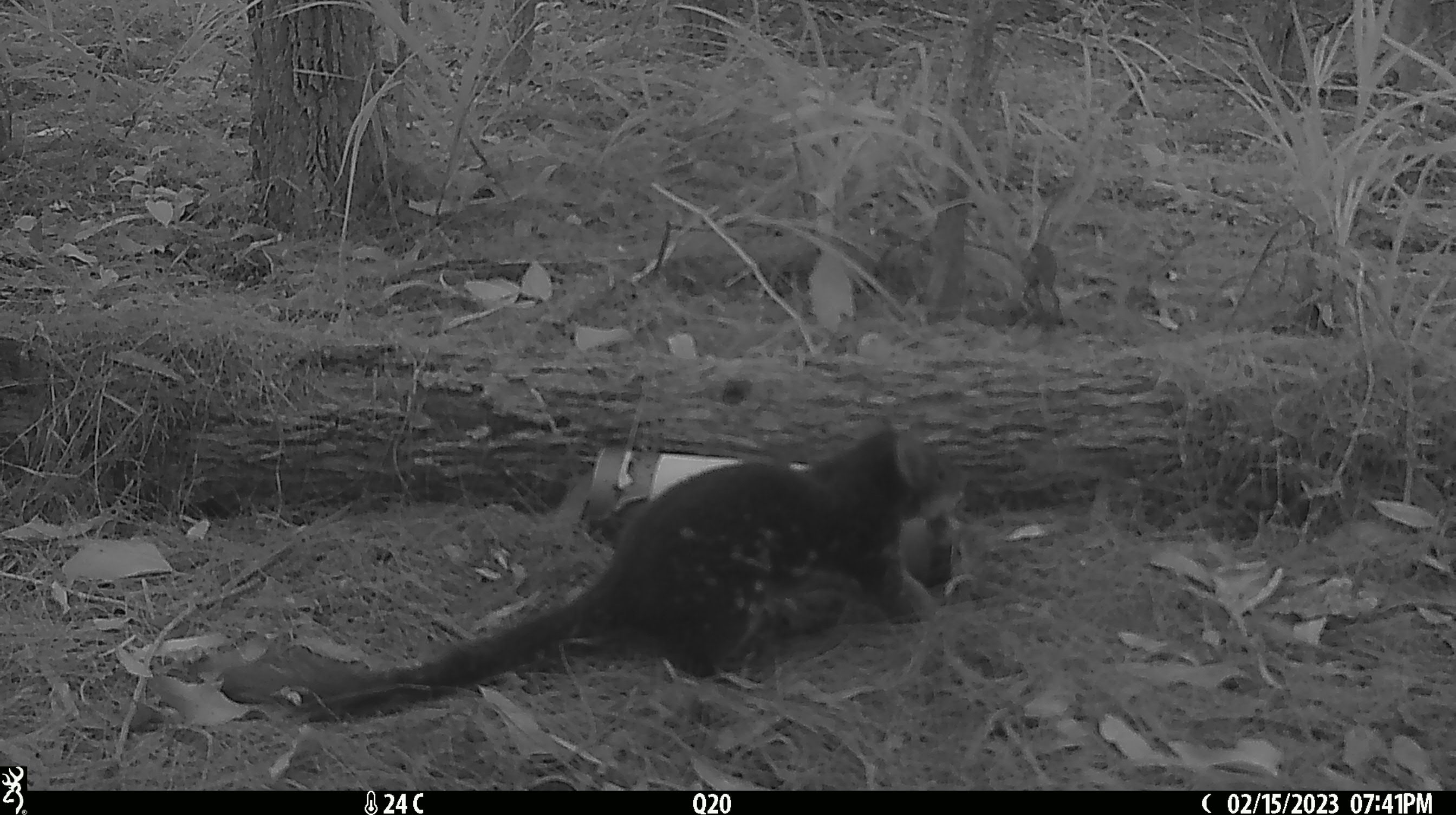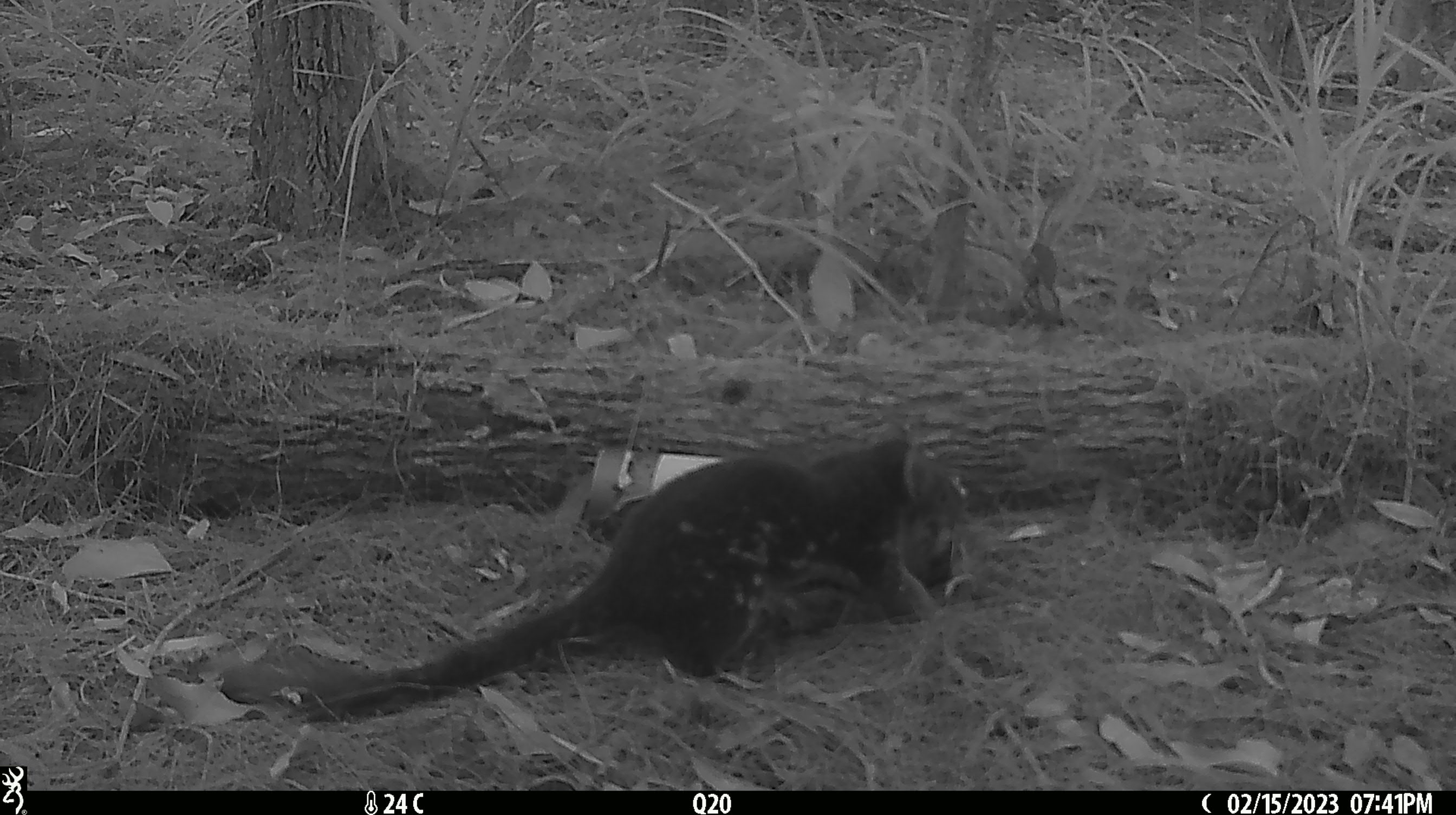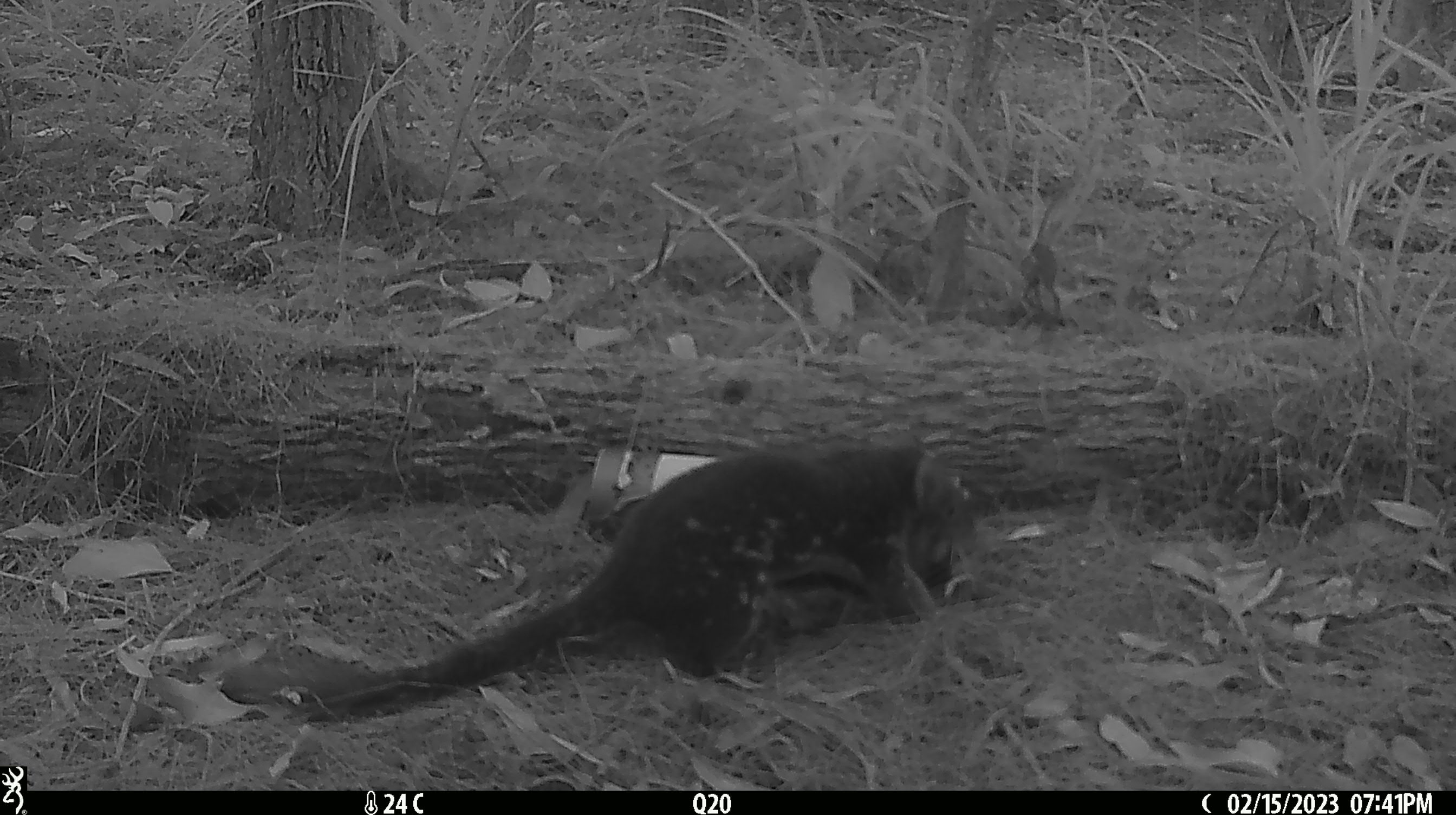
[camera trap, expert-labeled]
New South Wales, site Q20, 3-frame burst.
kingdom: Animalia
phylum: Chordata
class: Mammalia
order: Dasyuromorphia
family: Dasyuridae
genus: Dasyurus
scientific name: Dasyurus maculatus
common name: spotted-tailed quoll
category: quoll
Quoll (spotted-tailed quoll) (Dasyurus maculatus).